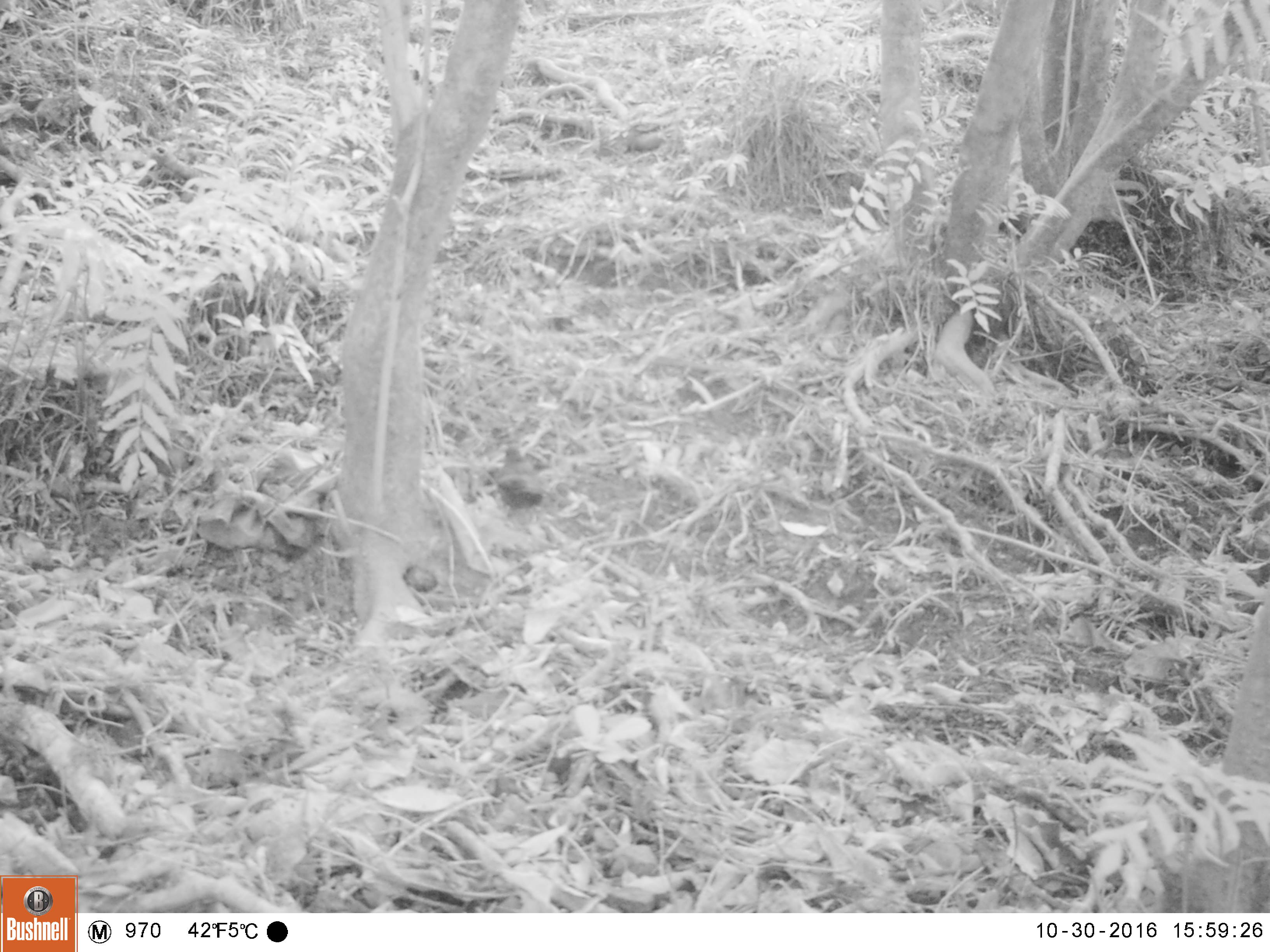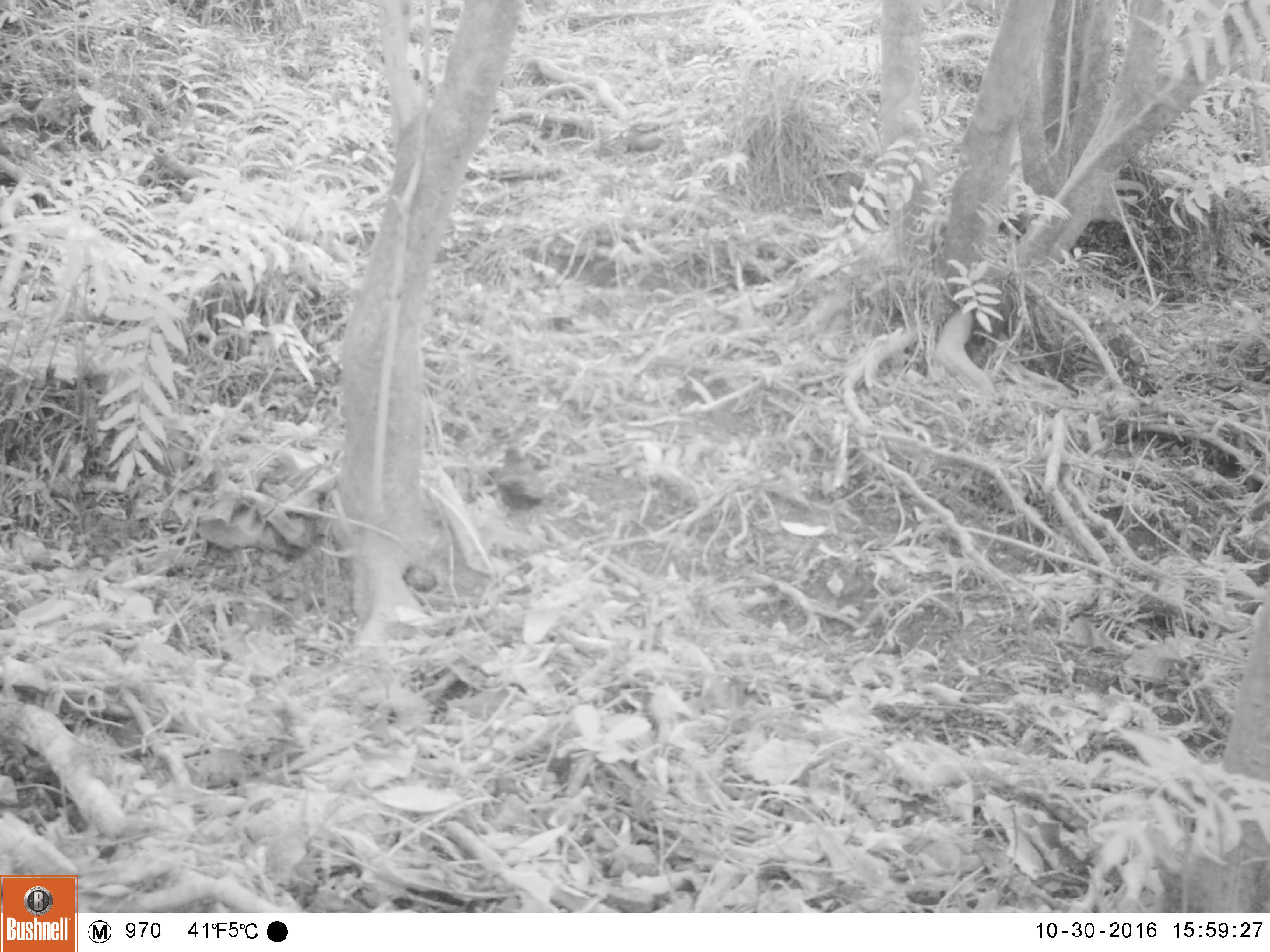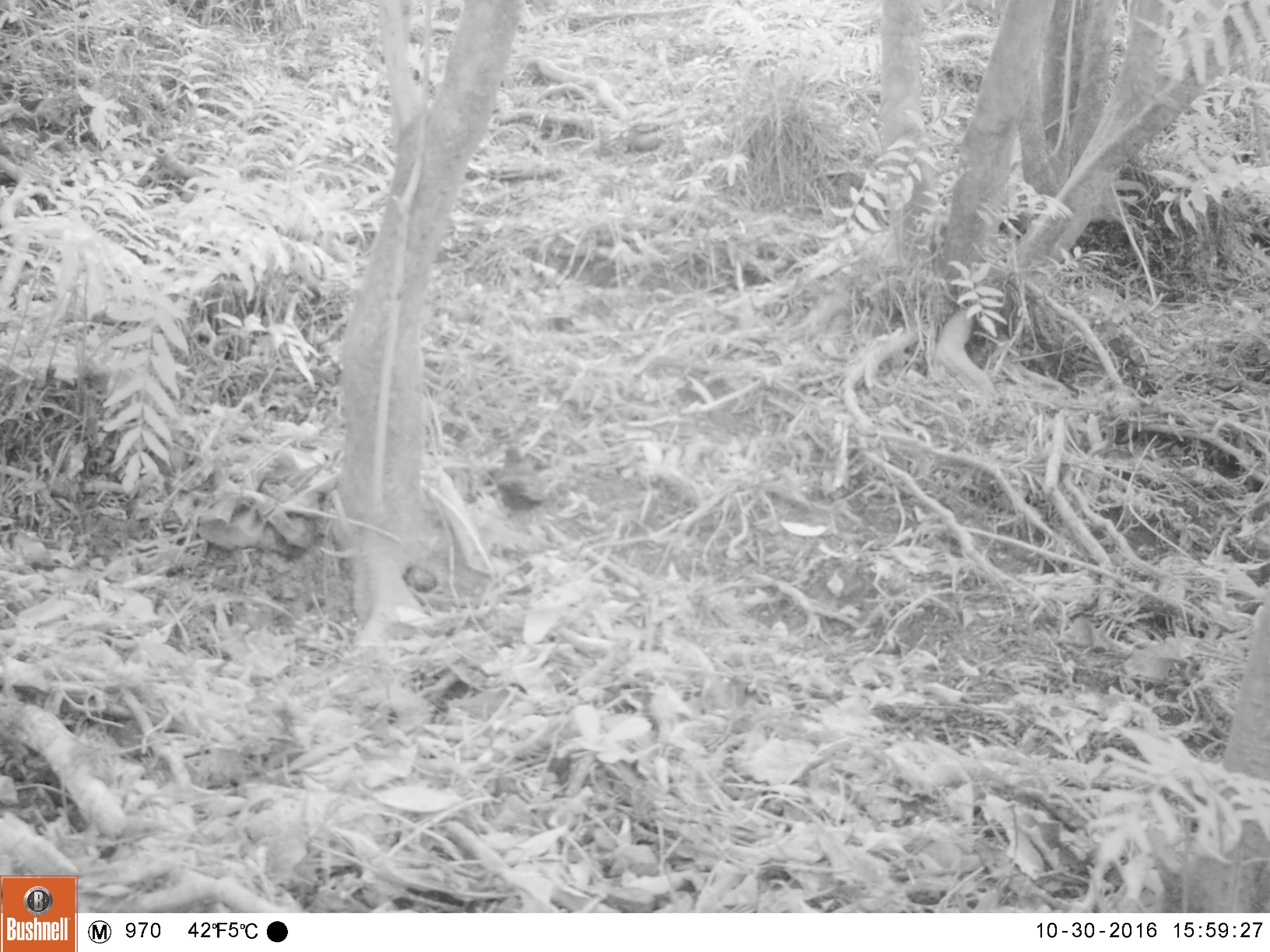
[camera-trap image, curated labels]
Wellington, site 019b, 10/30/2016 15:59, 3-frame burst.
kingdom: Animalia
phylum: Chordata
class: Aves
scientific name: Aves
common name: bird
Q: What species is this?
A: Bird (Aves).